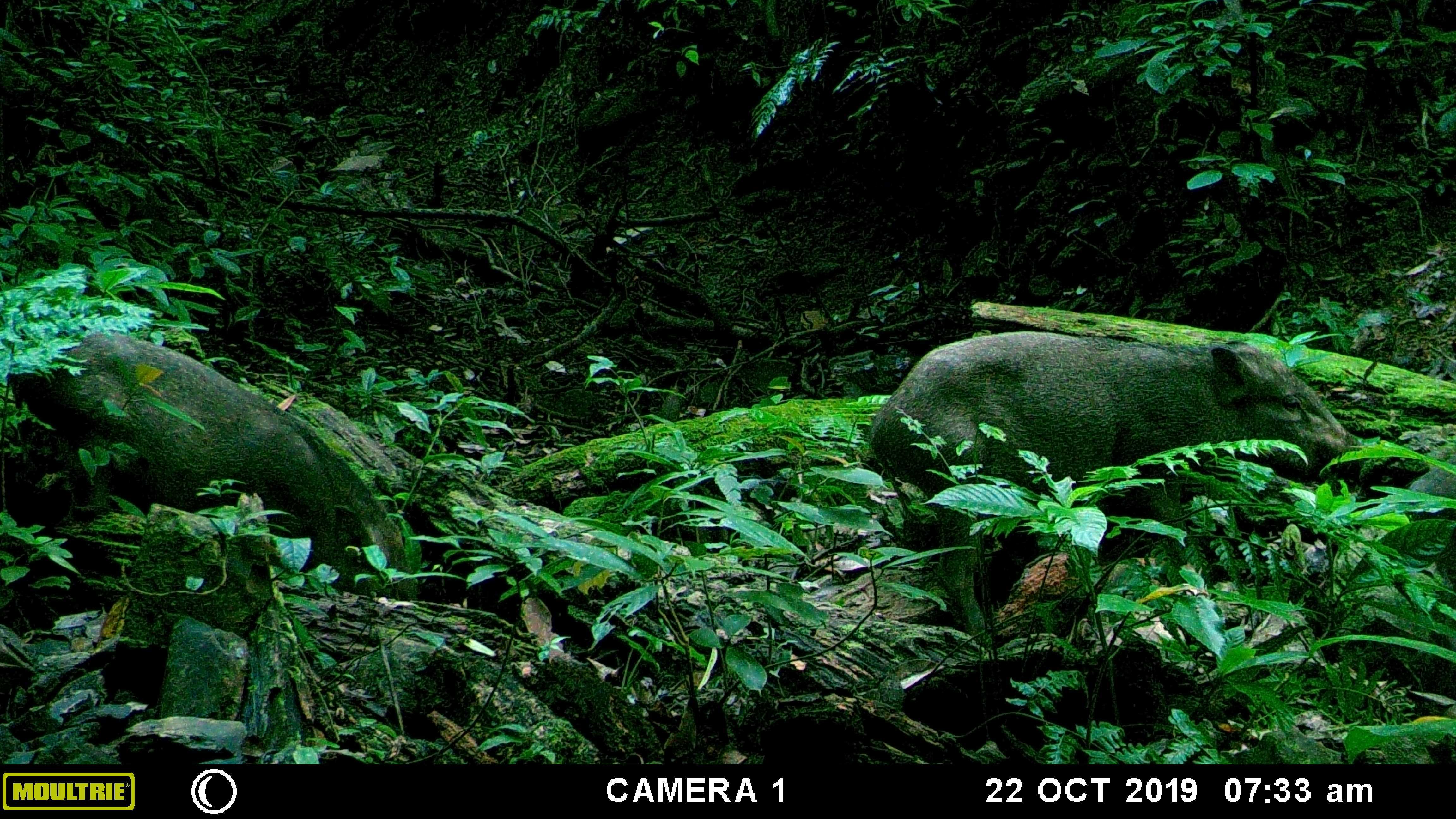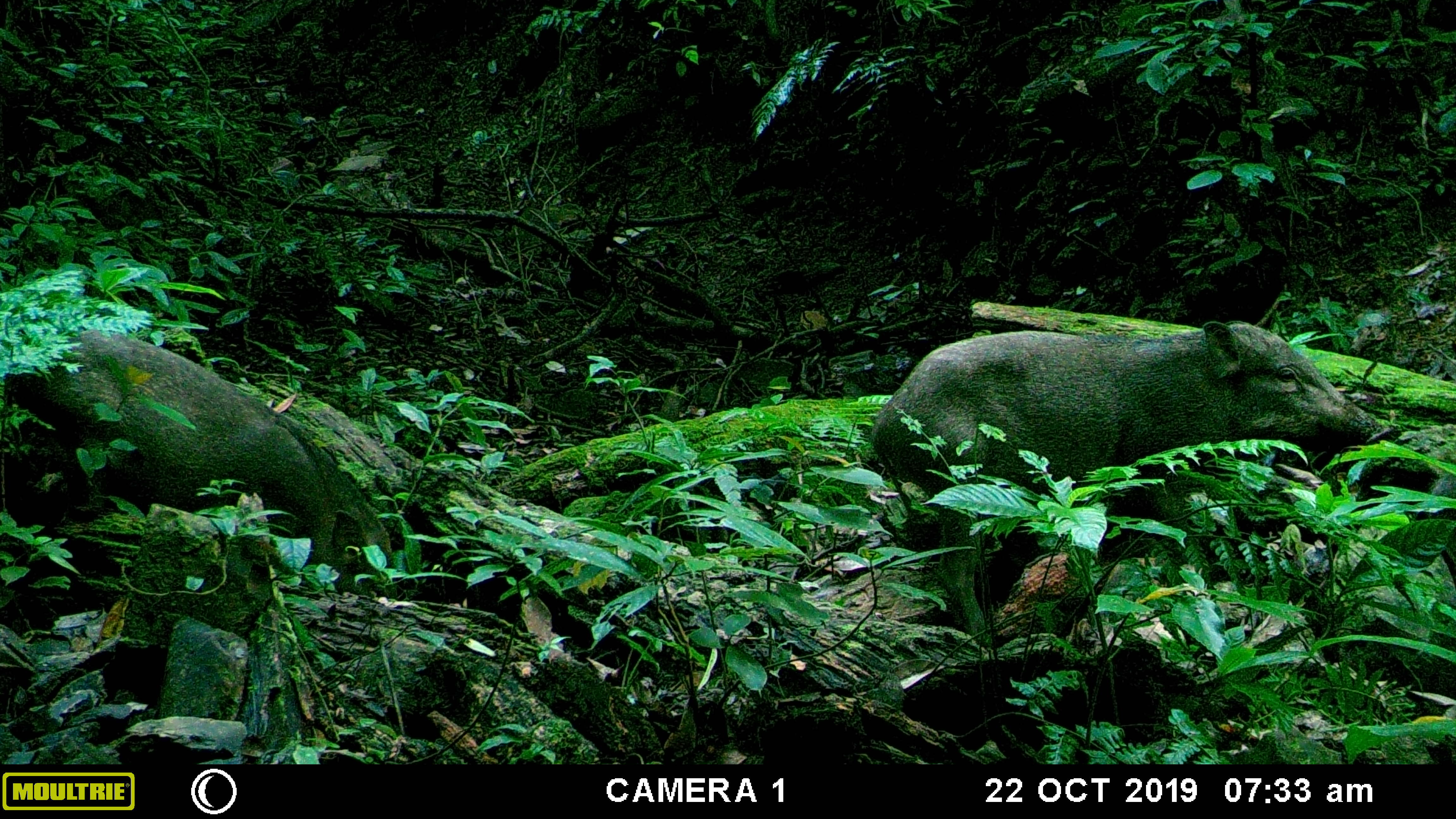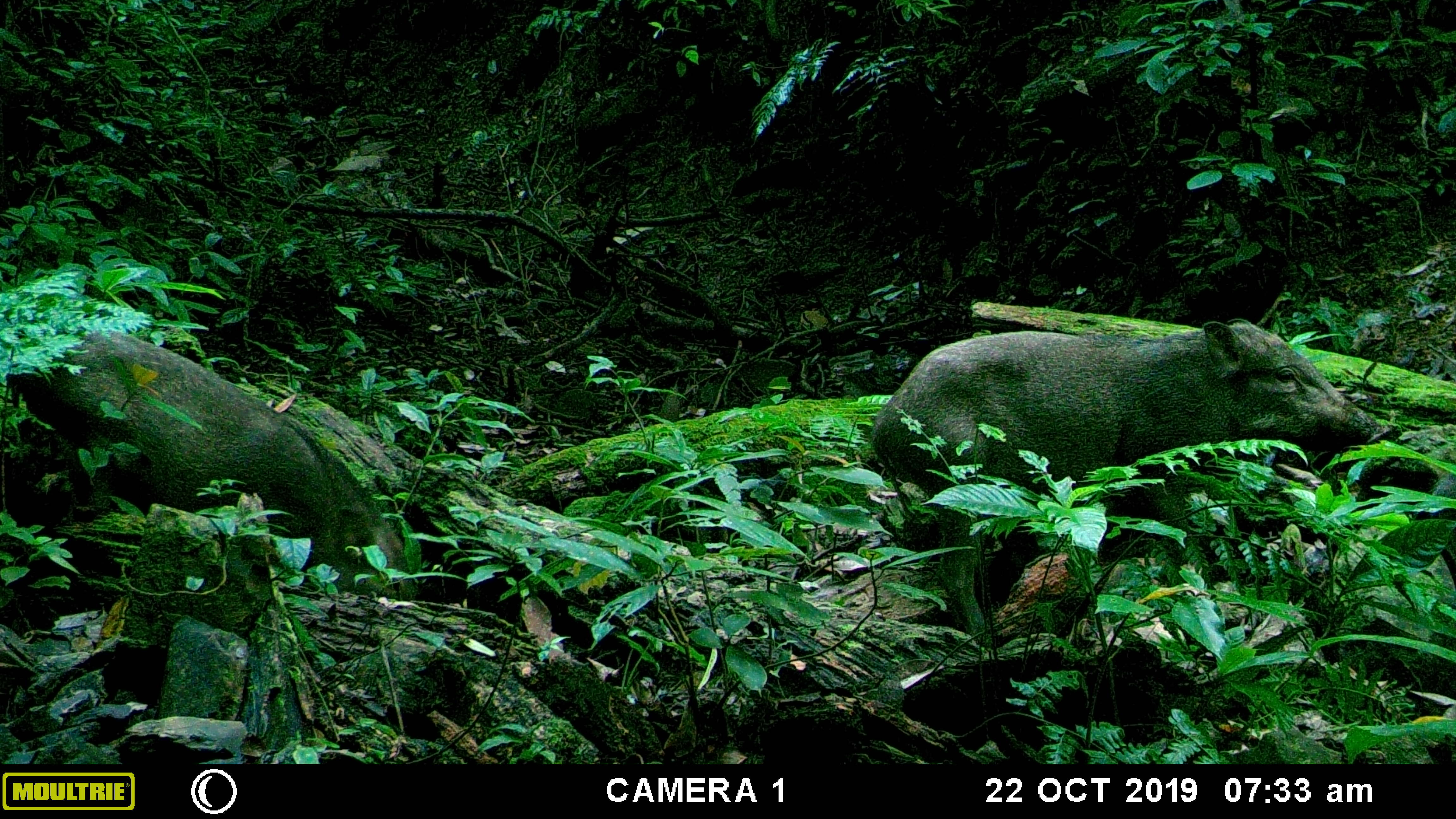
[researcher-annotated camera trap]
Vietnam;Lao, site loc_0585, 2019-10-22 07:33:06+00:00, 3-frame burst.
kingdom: Animalia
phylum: Chordata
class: Mammalia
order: Artiodactyla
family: Suidae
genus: Sus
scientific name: Sus scrofa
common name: eurasian wild pig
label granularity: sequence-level